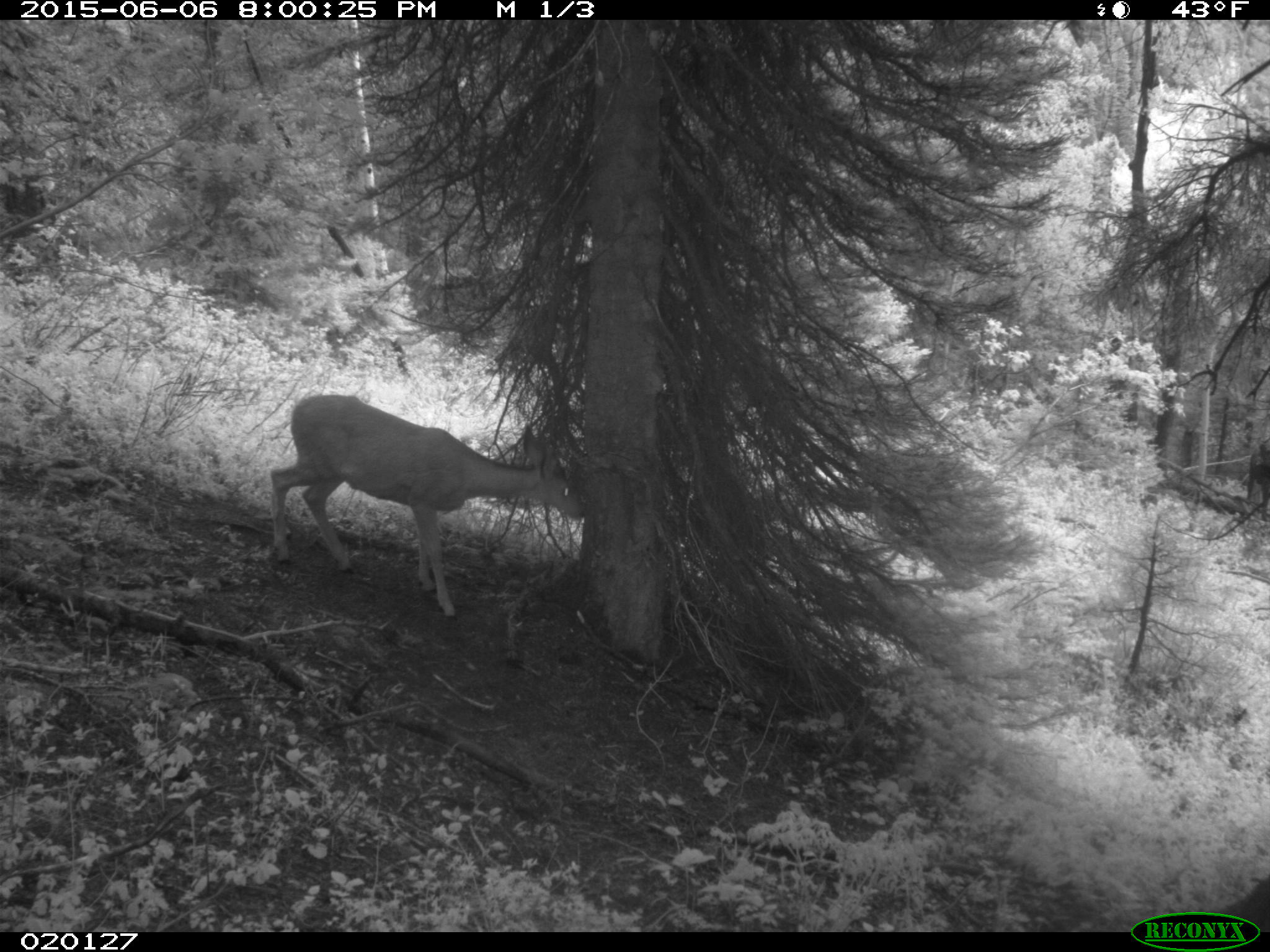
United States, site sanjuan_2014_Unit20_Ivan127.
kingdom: Animalia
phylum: Chordata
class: Mammalia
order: Artiodactyla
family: Cervidae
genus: Odocoileus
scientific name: Odocoileus hemionus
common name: mule deer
Odocoileus hemionus (mule deer).